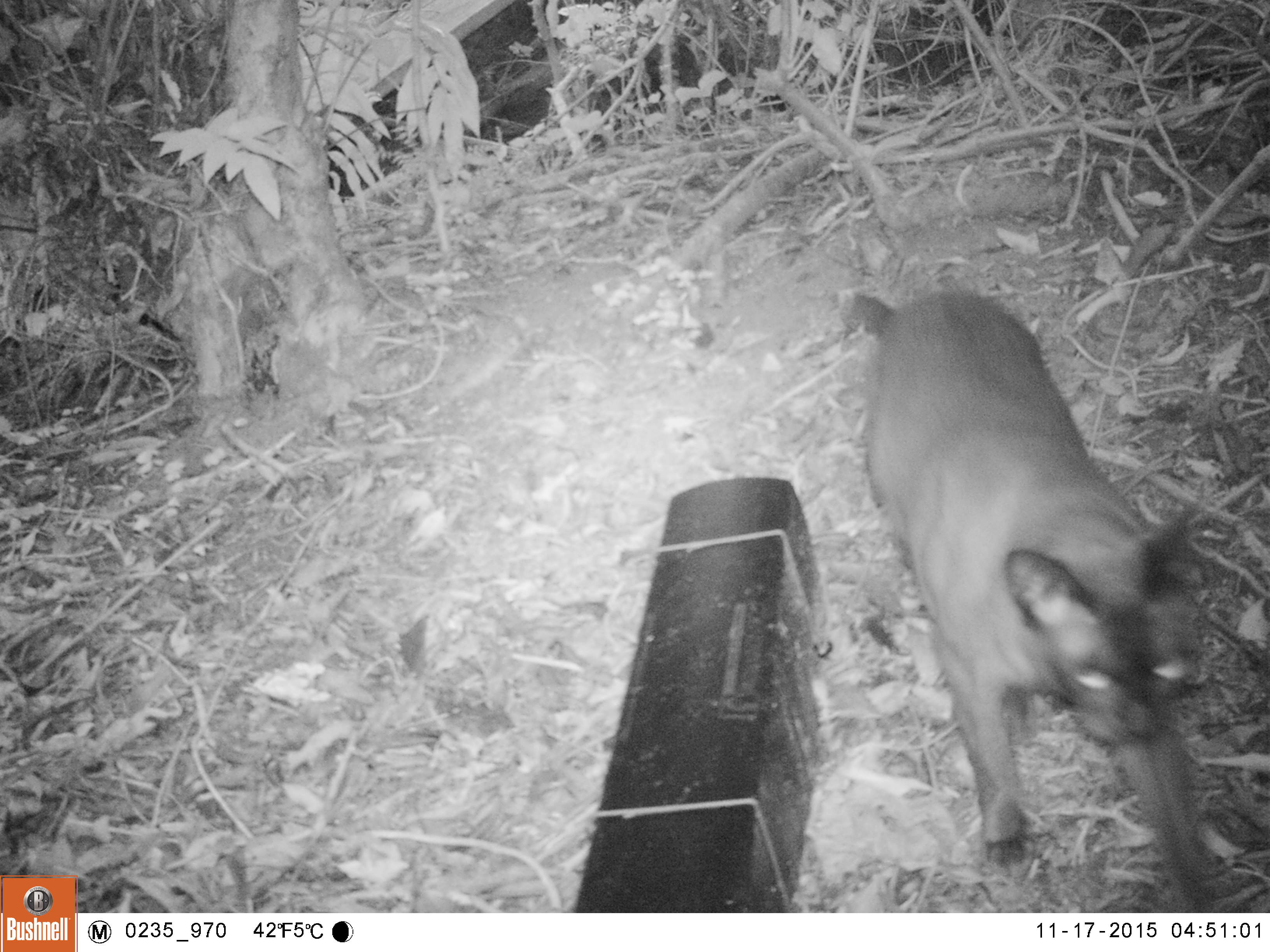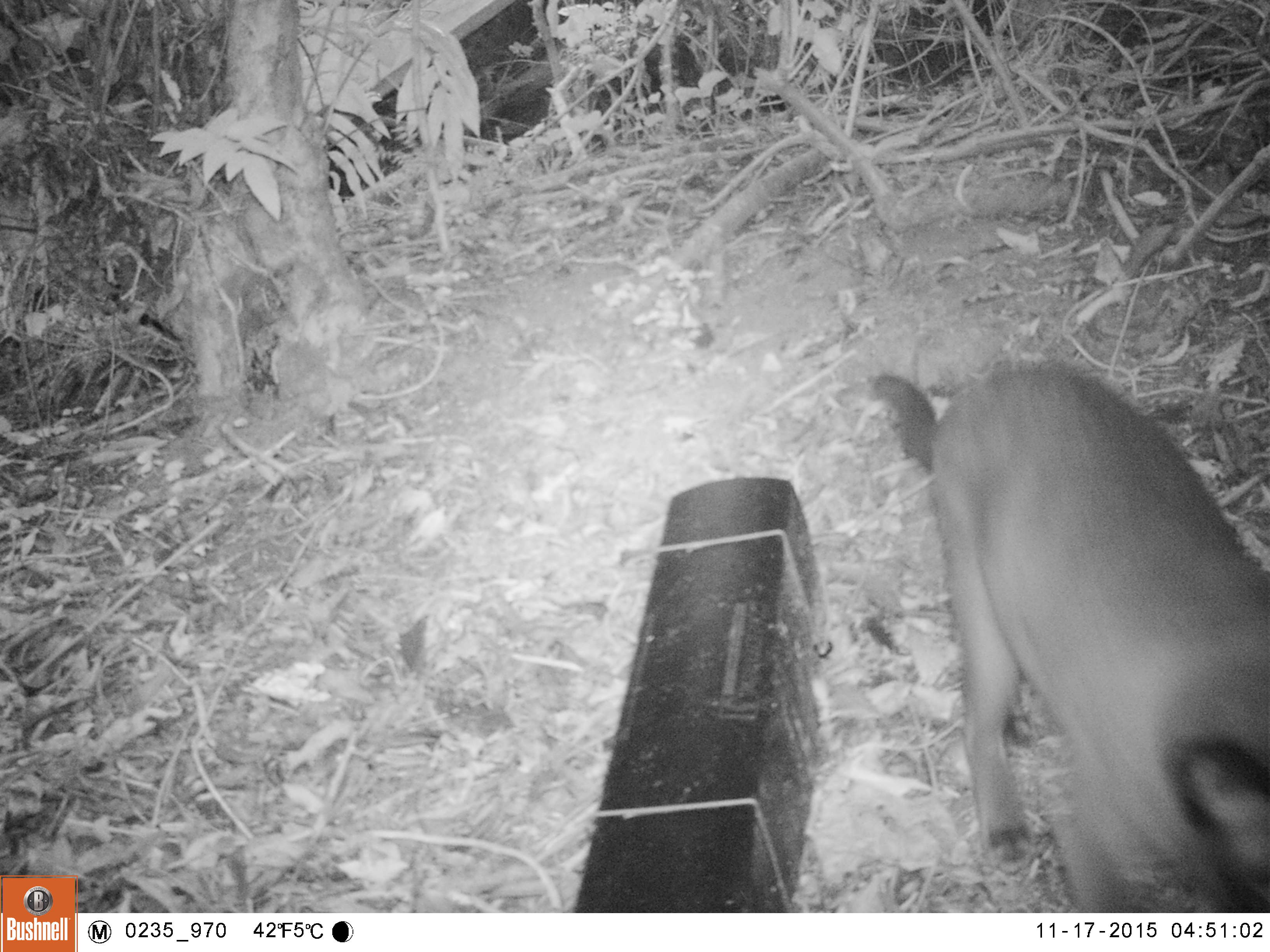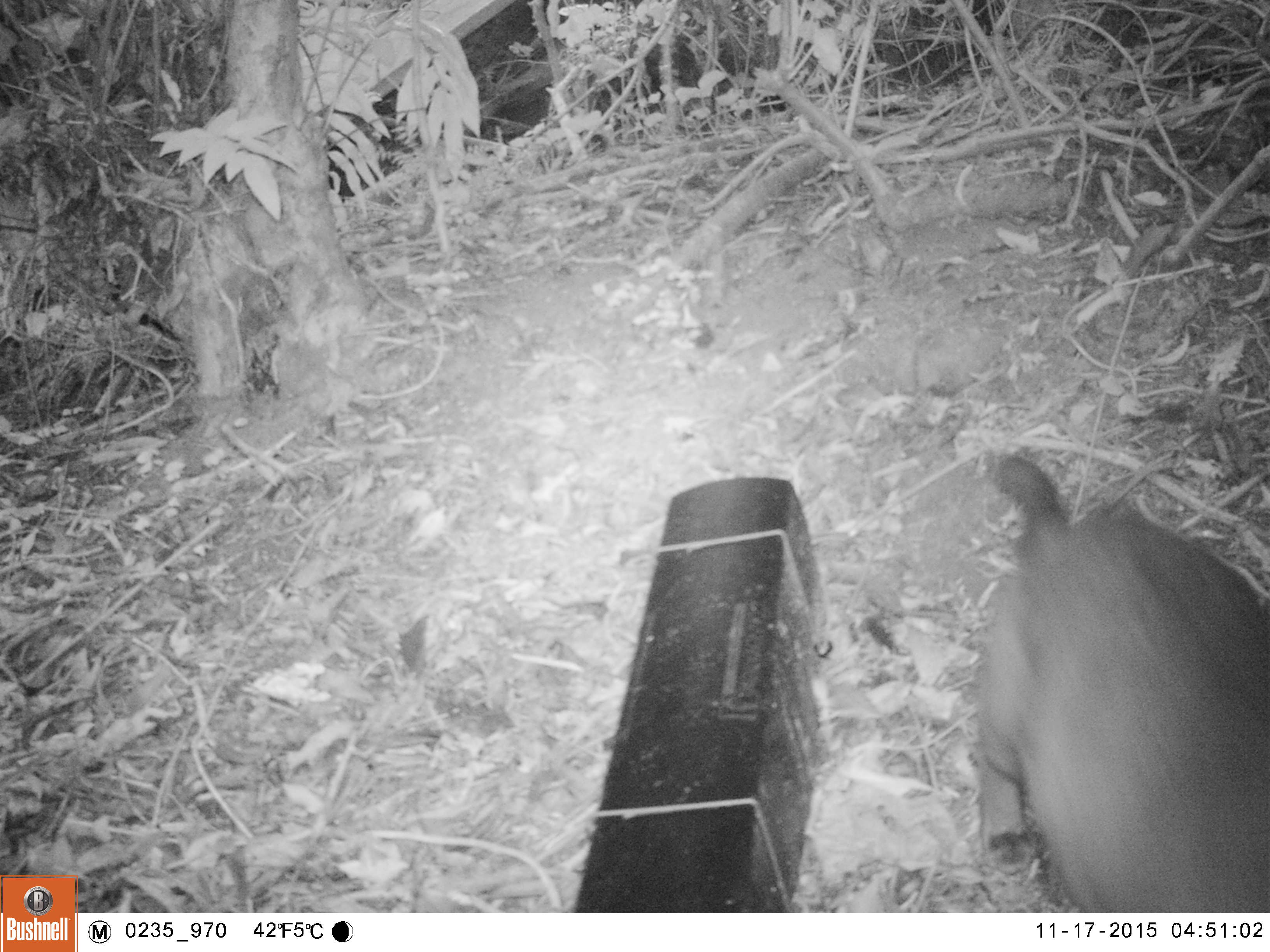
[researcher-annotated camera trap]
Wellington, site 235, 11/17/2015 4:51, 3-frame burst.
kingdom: Animalia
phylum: Chordata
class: Mammalia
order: Carnivora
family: Felidae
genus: Felis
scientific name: Felis catus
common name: cat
Cat (Felis catus).